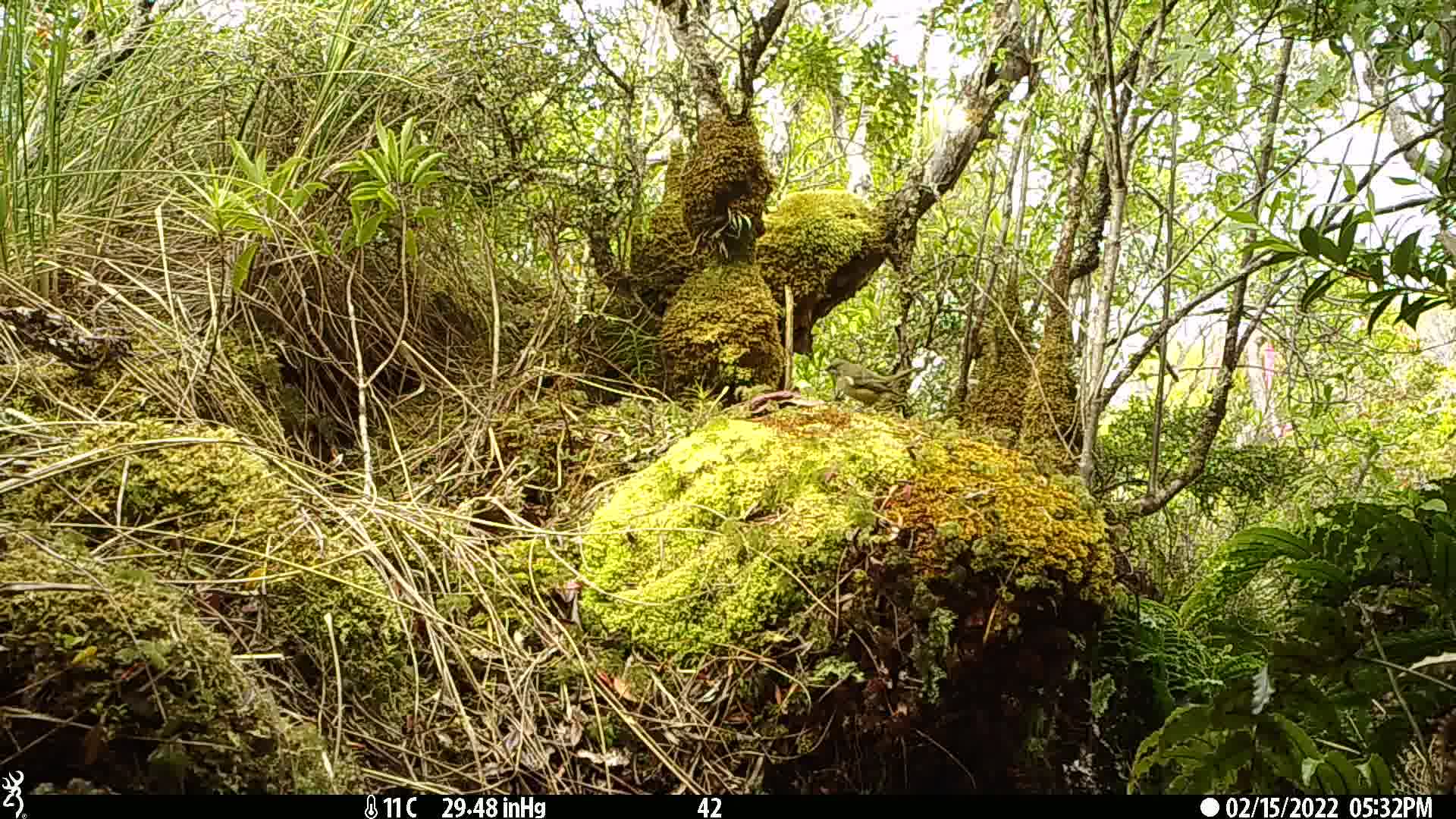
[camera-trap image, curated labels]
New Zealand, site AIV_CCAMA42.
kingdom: Animalia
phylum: Chordata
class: Aves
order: Passeriformes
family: Meliphagidae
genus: Anthornis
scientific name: Anthornis melanura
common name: new zealand bellbird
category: bellbird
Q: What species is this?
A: Bellbird (new zealand bellbird) (Anthornis melanura).